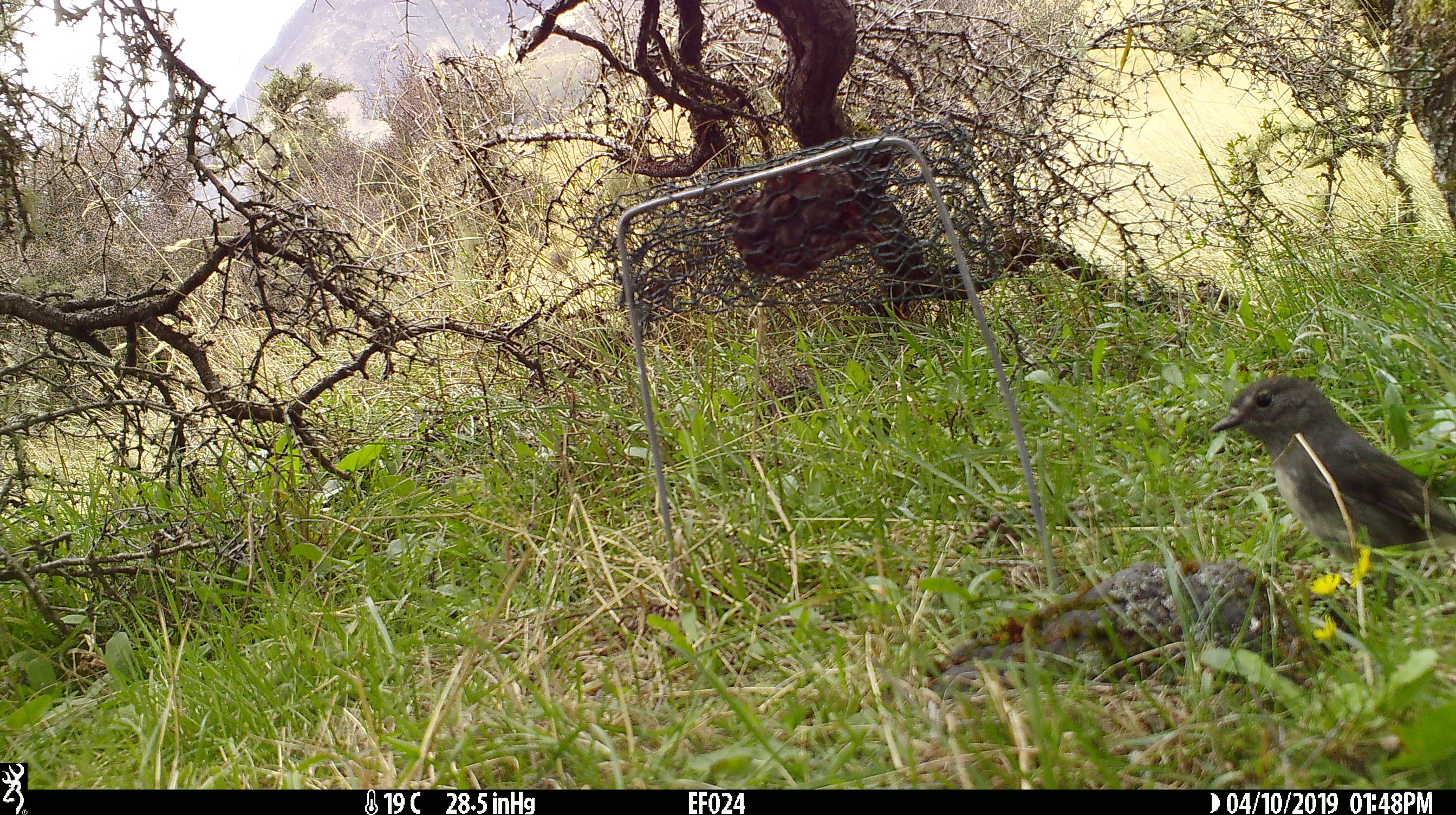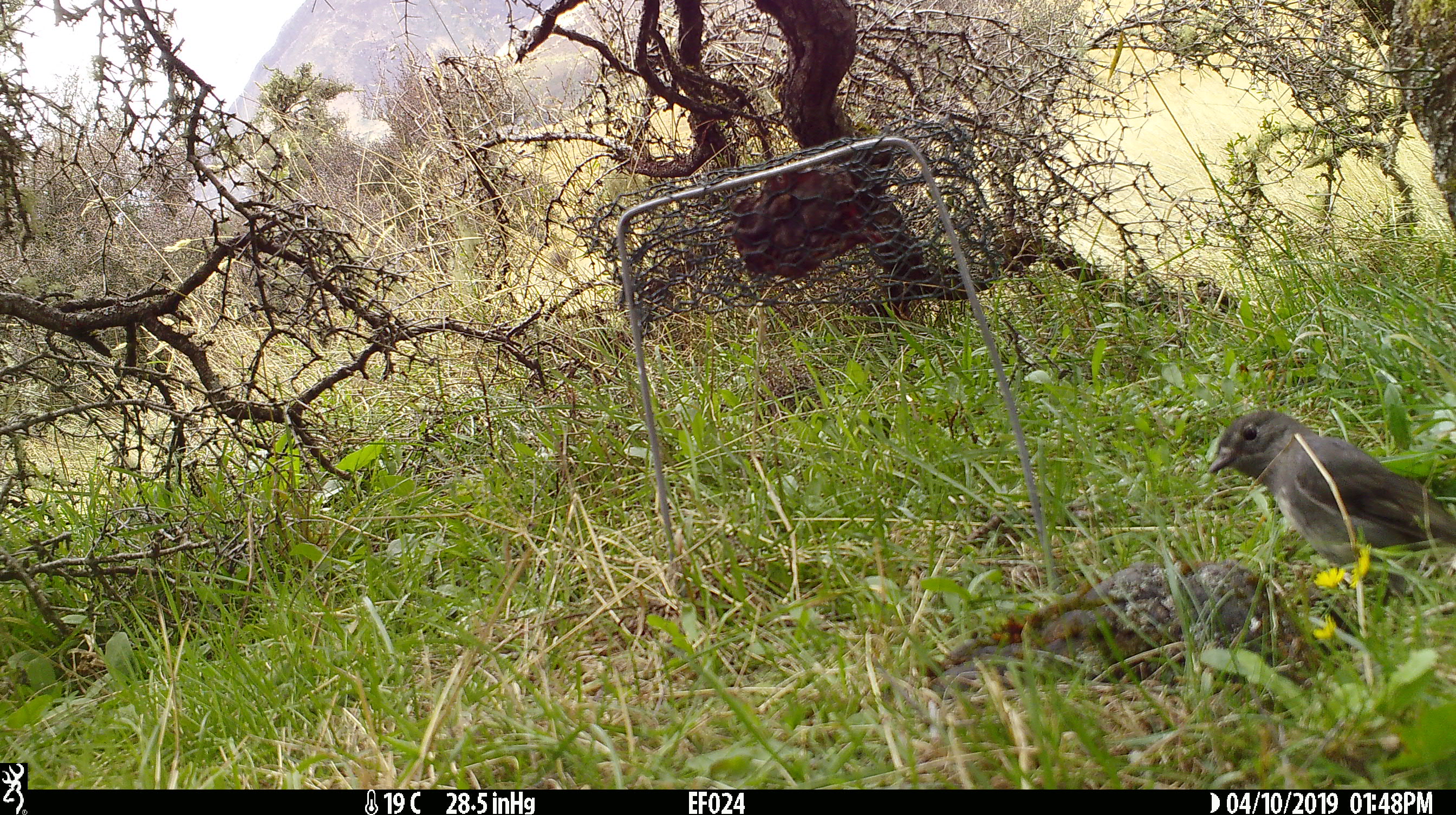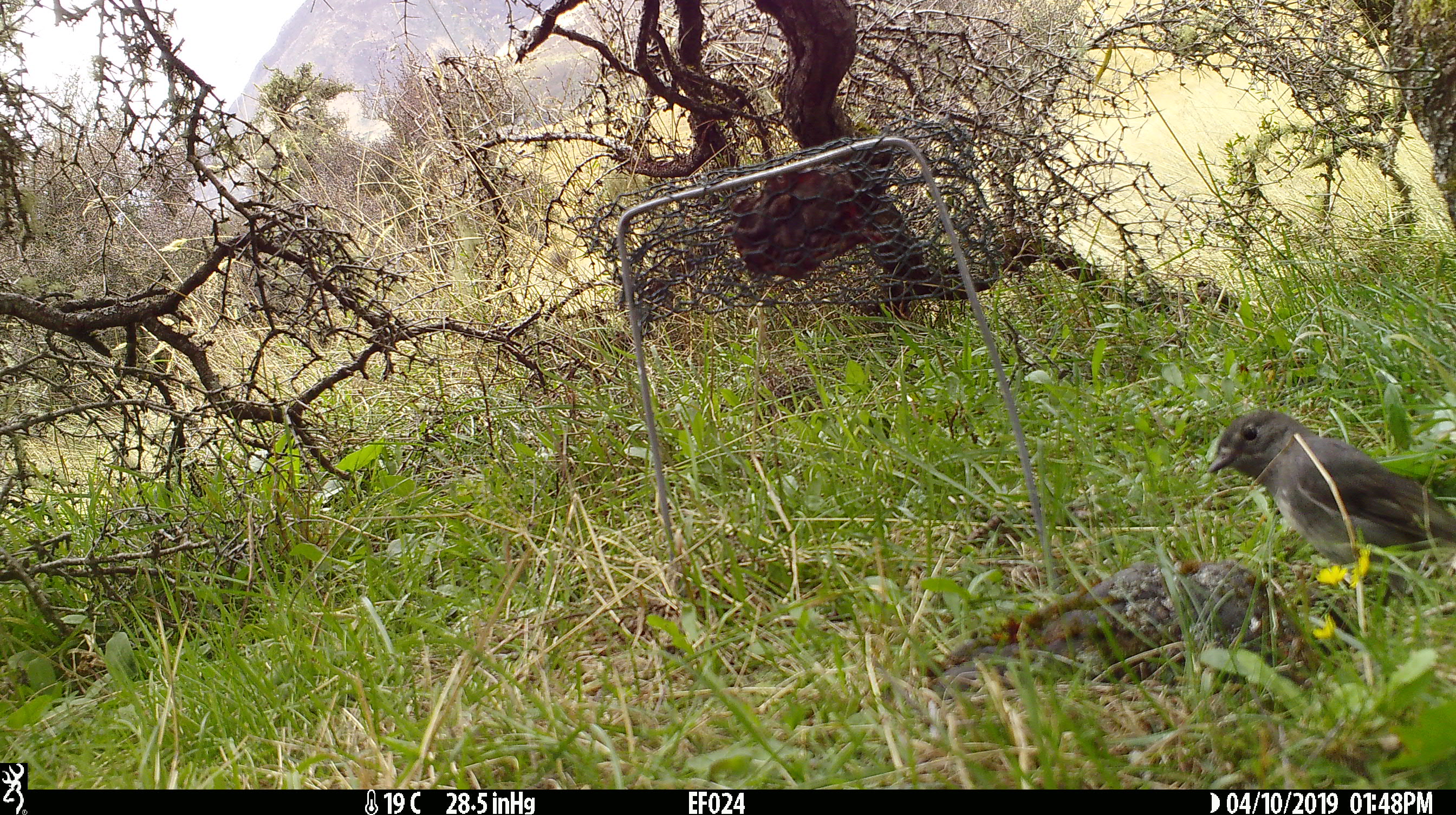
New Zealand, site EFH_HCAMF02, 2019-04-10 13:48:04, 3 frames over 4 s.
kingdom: Animalia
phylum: Chordata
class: Aves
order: Passeriformes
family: Petroicidae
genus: Petroica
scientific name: Petroica australis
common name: new zealand robin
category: robin